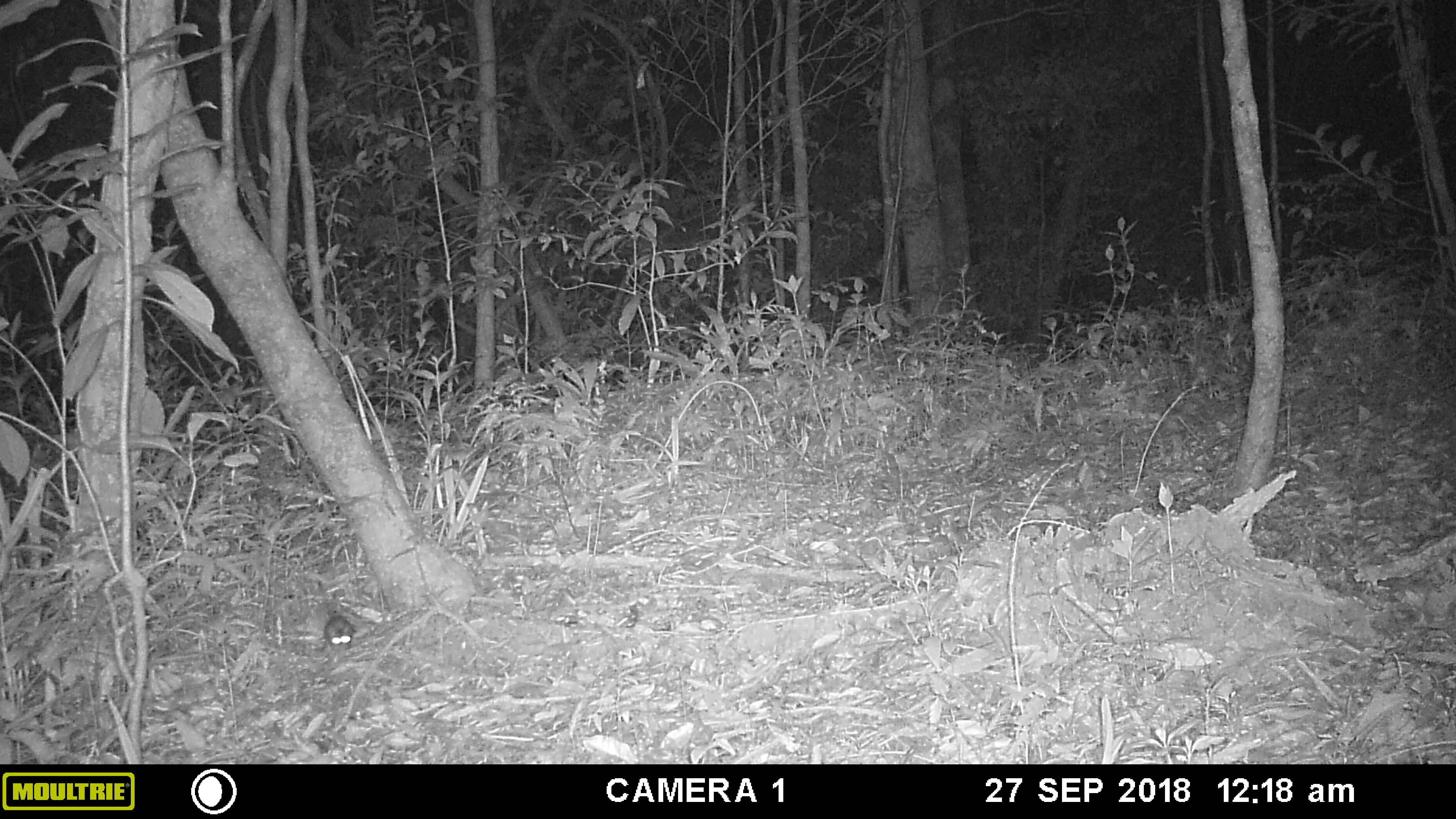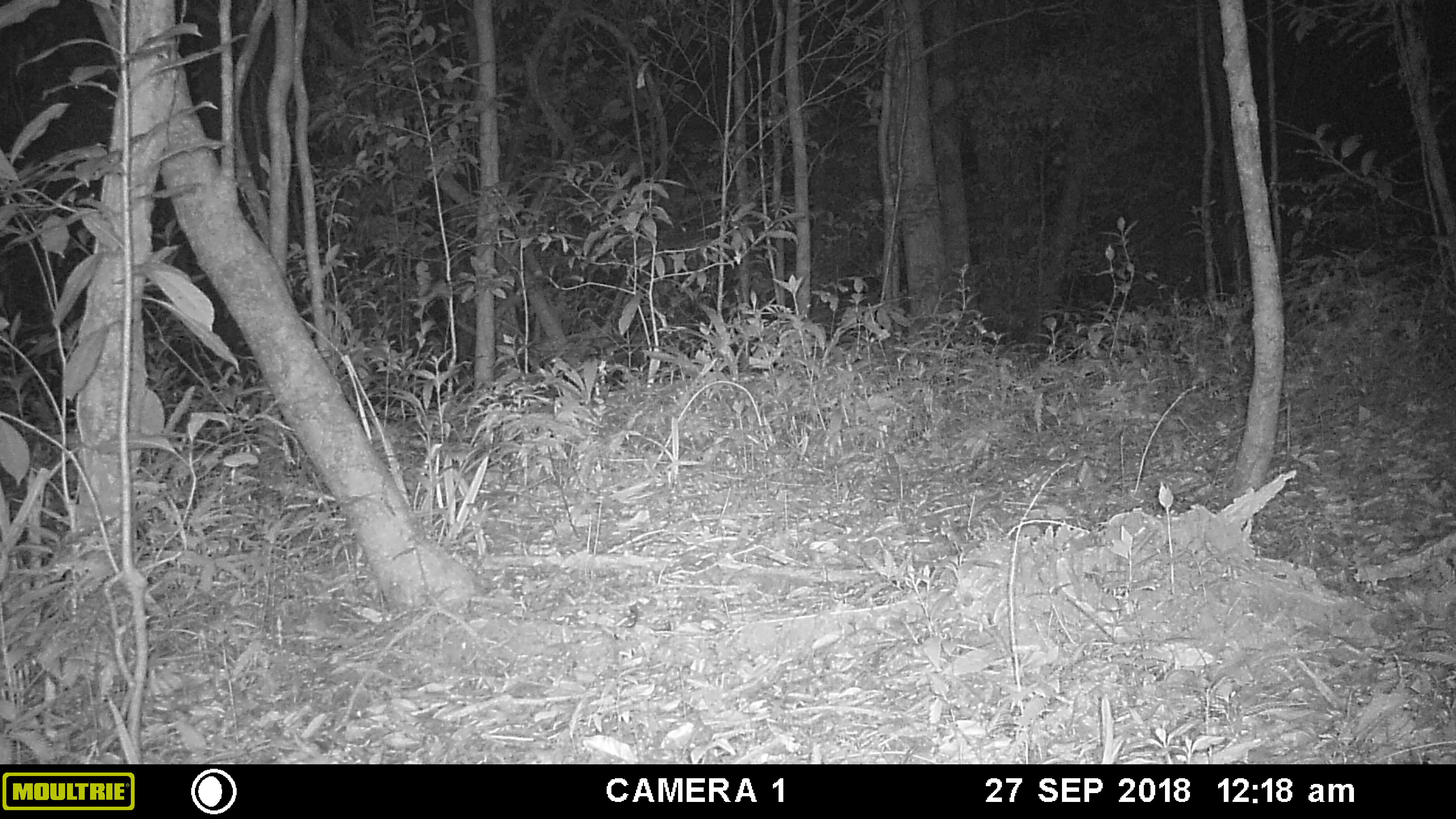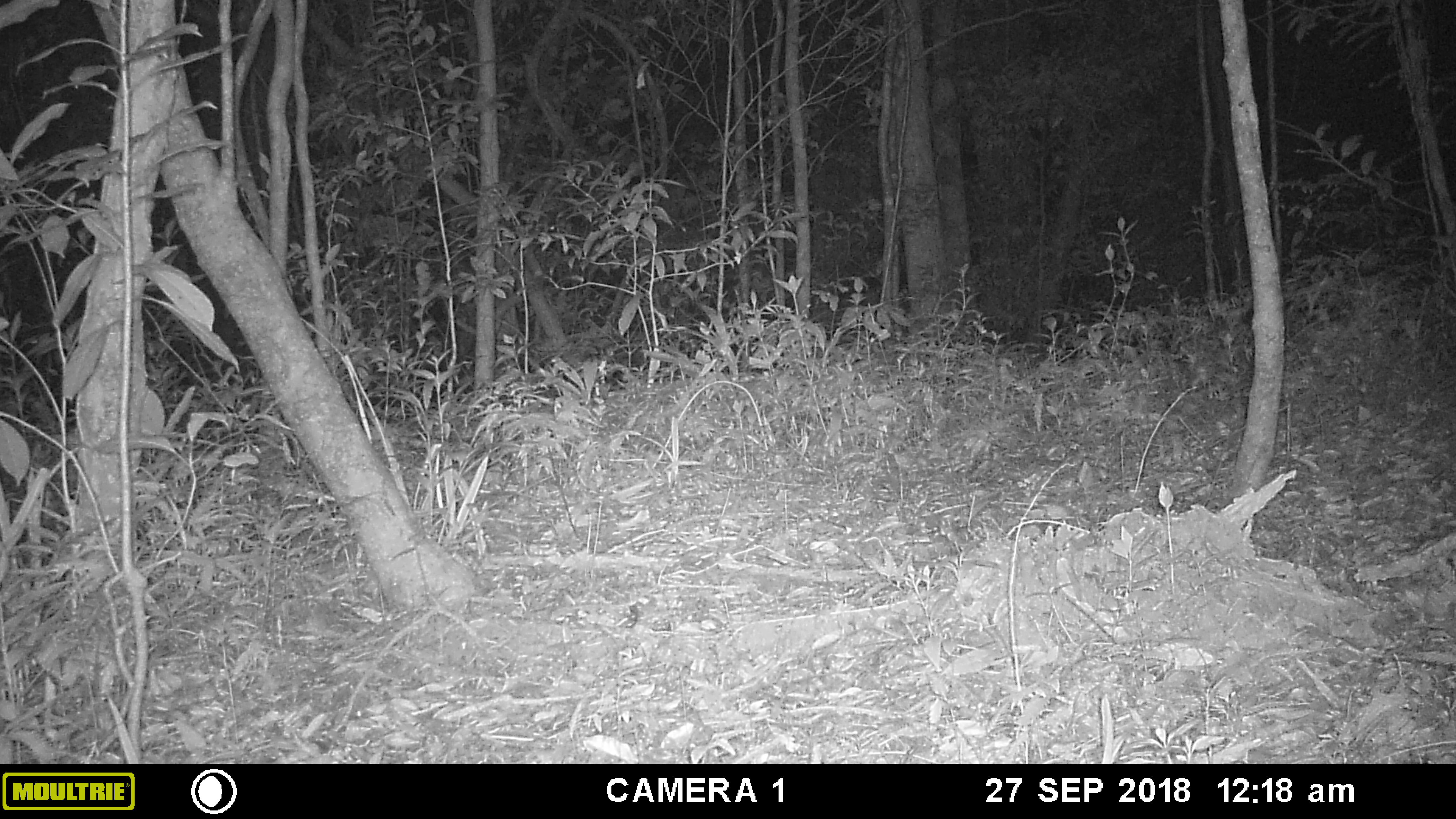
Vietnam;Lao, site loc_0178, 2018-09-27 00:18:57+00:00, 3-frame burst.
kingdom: Animalia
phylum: Chordata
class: Mammalia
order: Rodentia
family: Muridae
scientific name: Muridae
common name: old-world mice and rats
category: unidentified murid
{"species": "unidentified murid (old-world mice and rats) (Muridae)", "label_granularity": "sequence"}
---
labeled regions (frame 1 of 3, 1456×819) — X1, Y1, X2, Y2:
unidentified murid: 318, 581, 354, 661